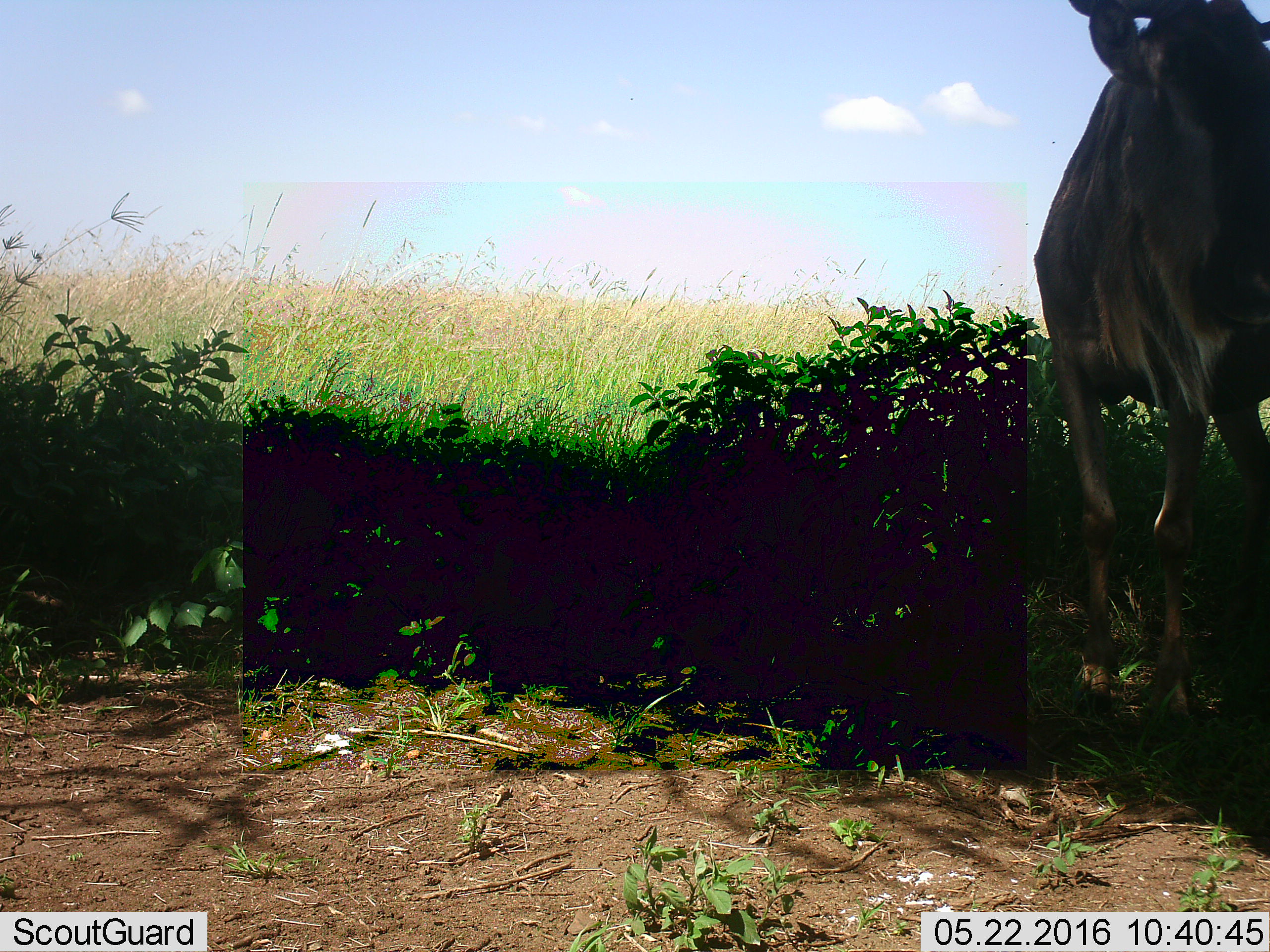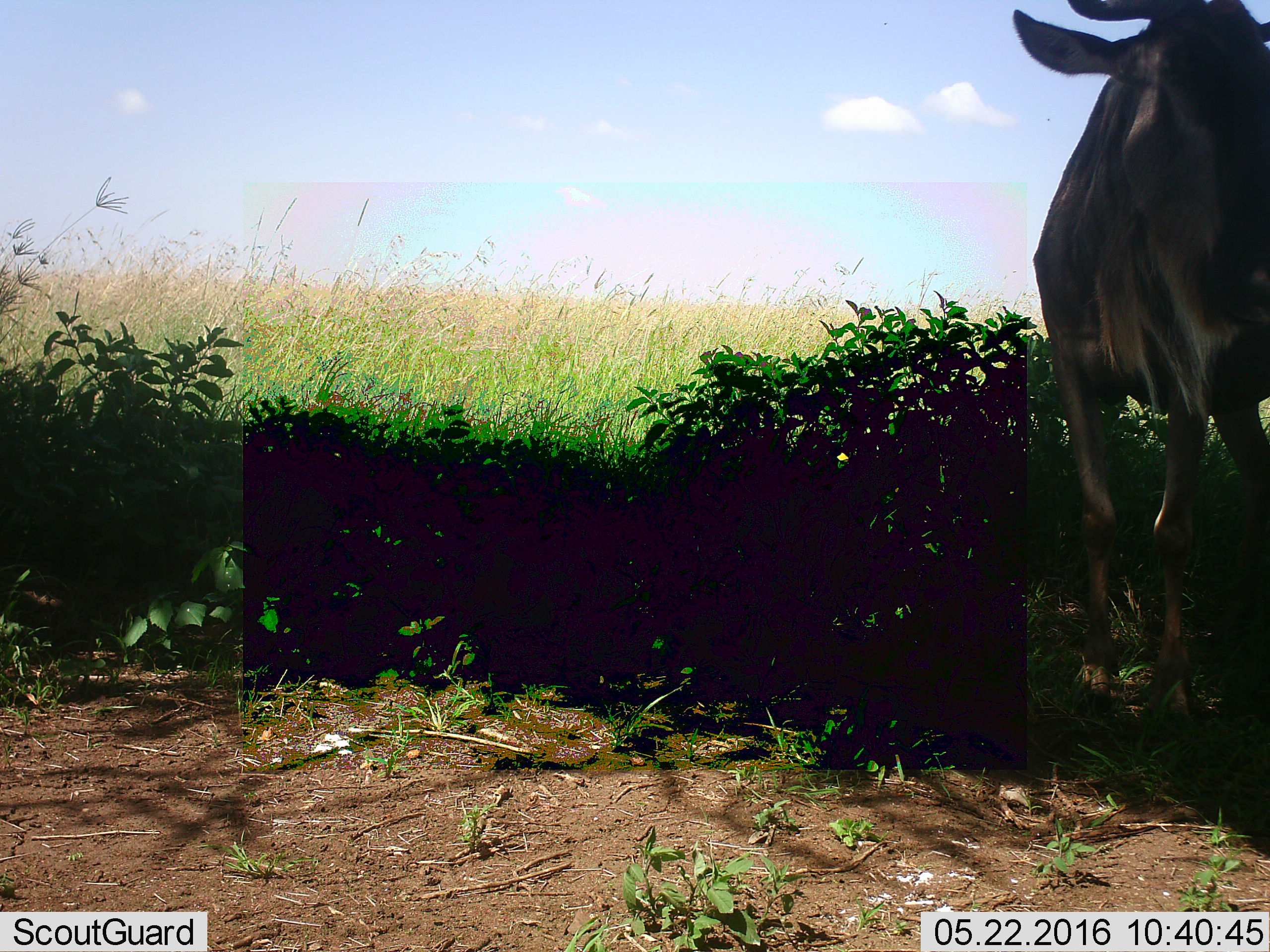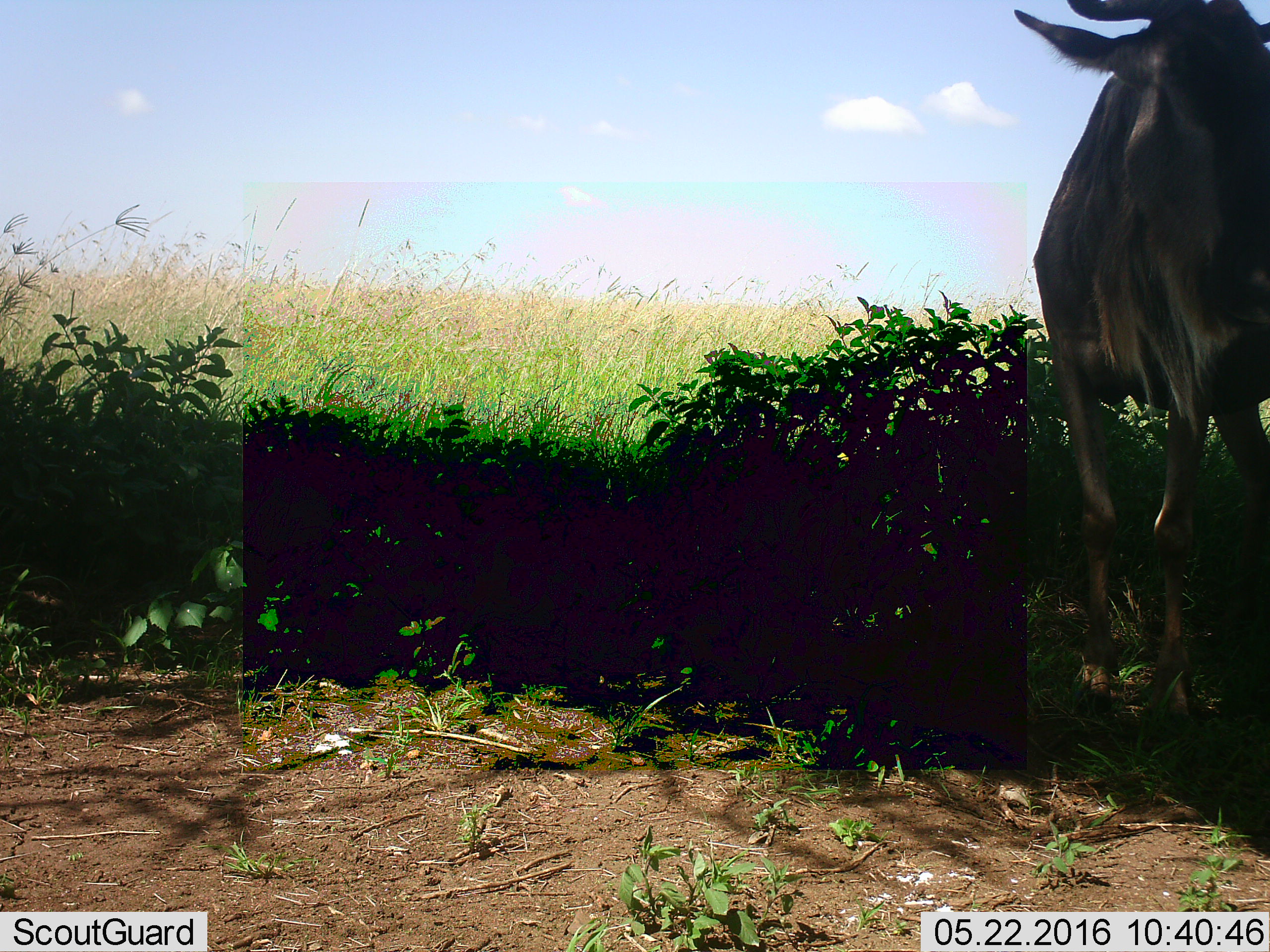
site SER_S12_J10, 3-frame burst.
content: unidentified animal